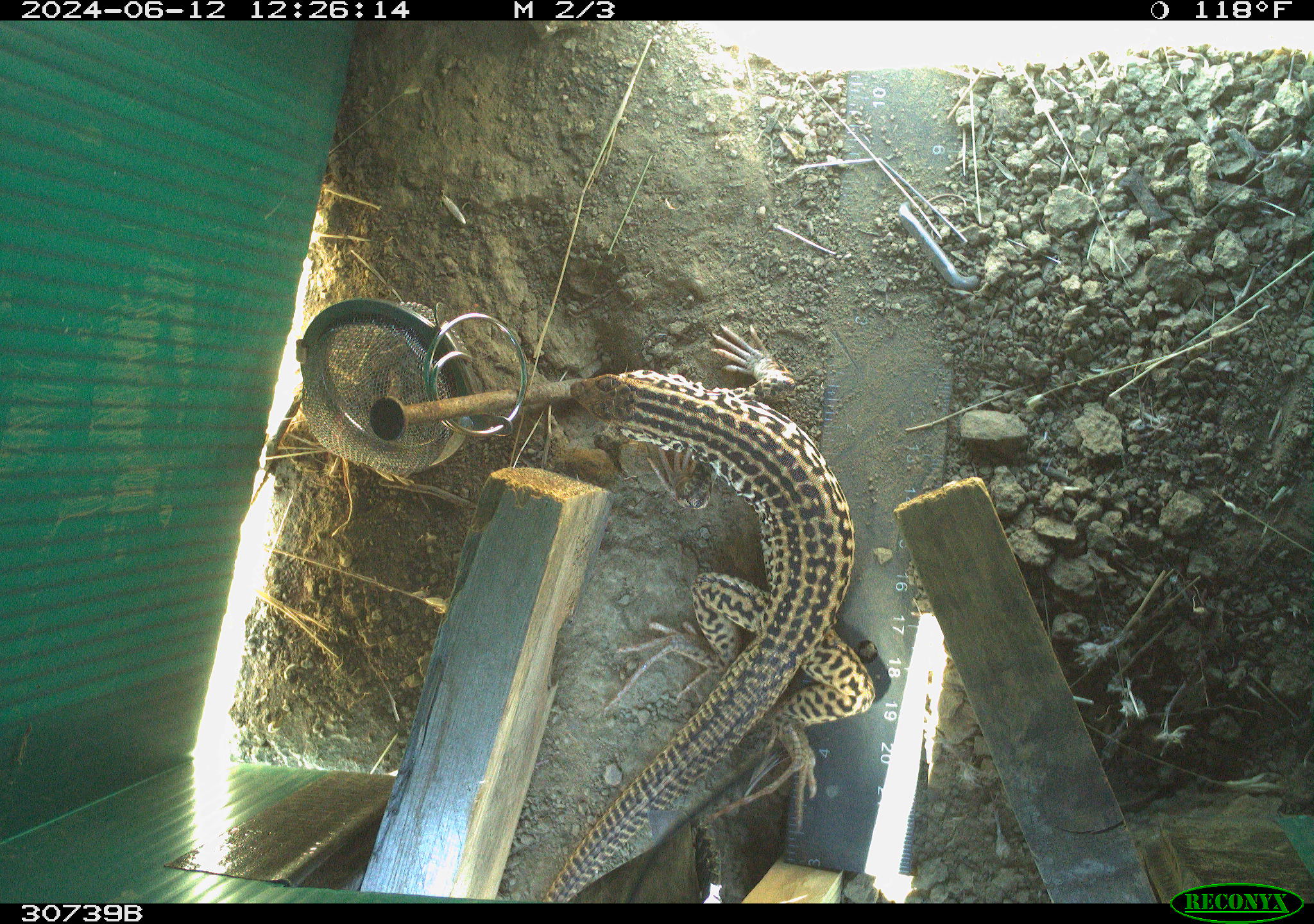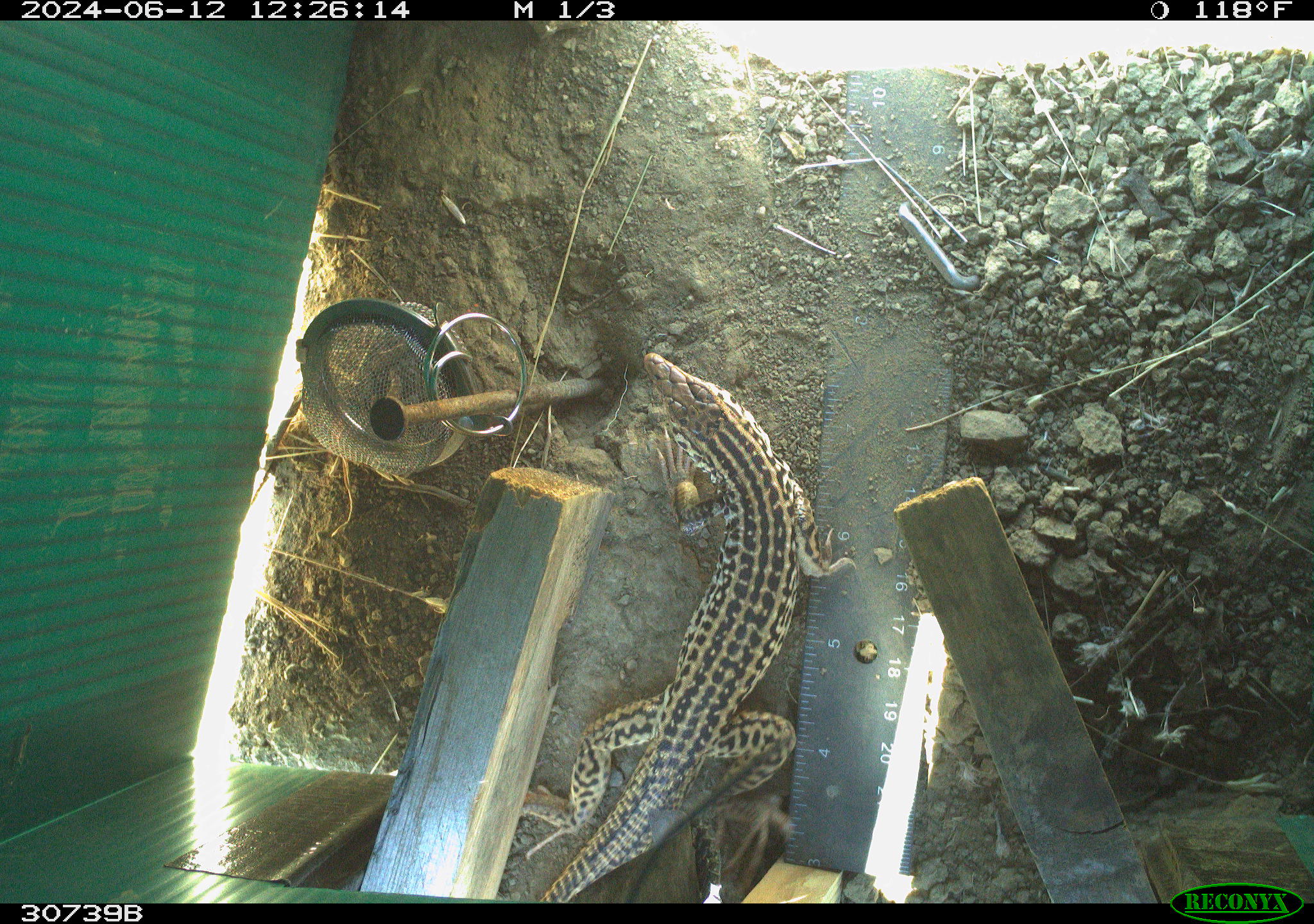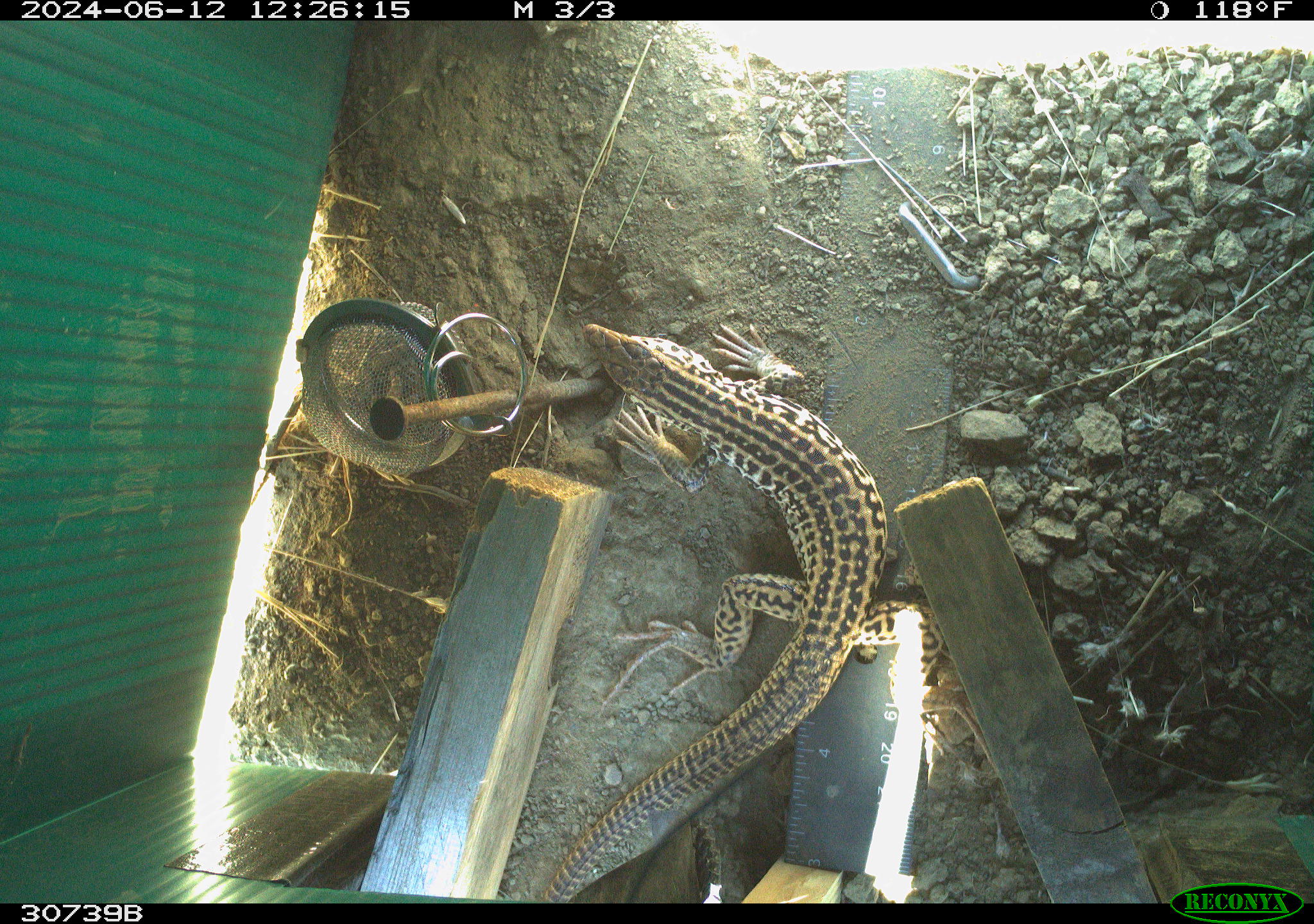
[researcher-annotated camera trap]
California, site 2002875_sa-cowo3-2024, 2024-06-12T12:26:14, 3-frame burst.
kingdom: Animalia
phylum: Chordata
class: Reptilia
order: Squamata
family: Teiidae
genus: Aspidoscelis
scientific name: Aspidoscelis tigris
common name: western whiptail